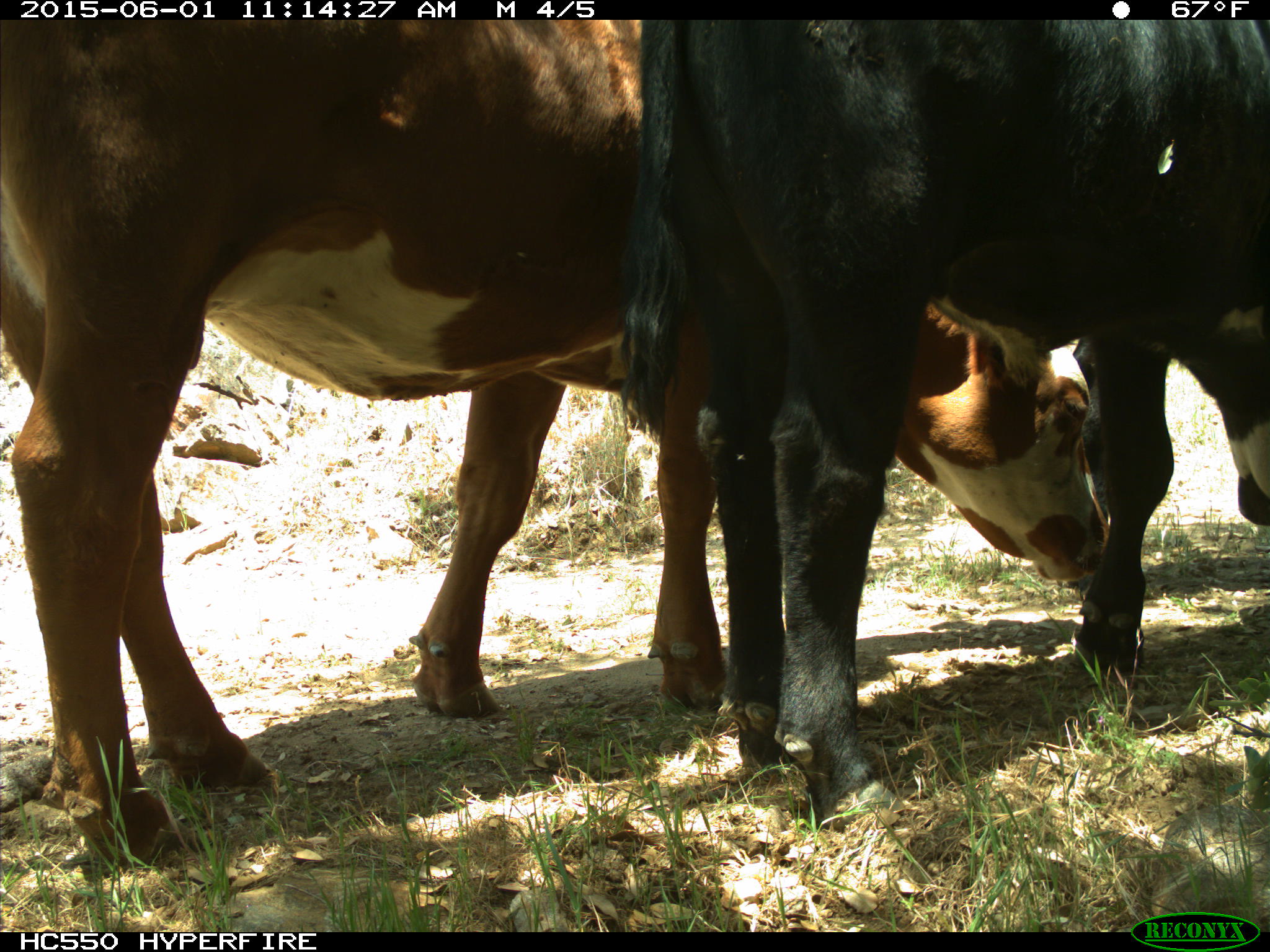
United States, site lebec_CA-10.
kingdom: Animalia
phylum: Chordata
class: Mammalia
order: Artiodactyla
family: Bovidae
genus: Bos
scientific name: Bos taurus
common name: domestic cow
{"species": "Bos taurus (domestic cow)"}